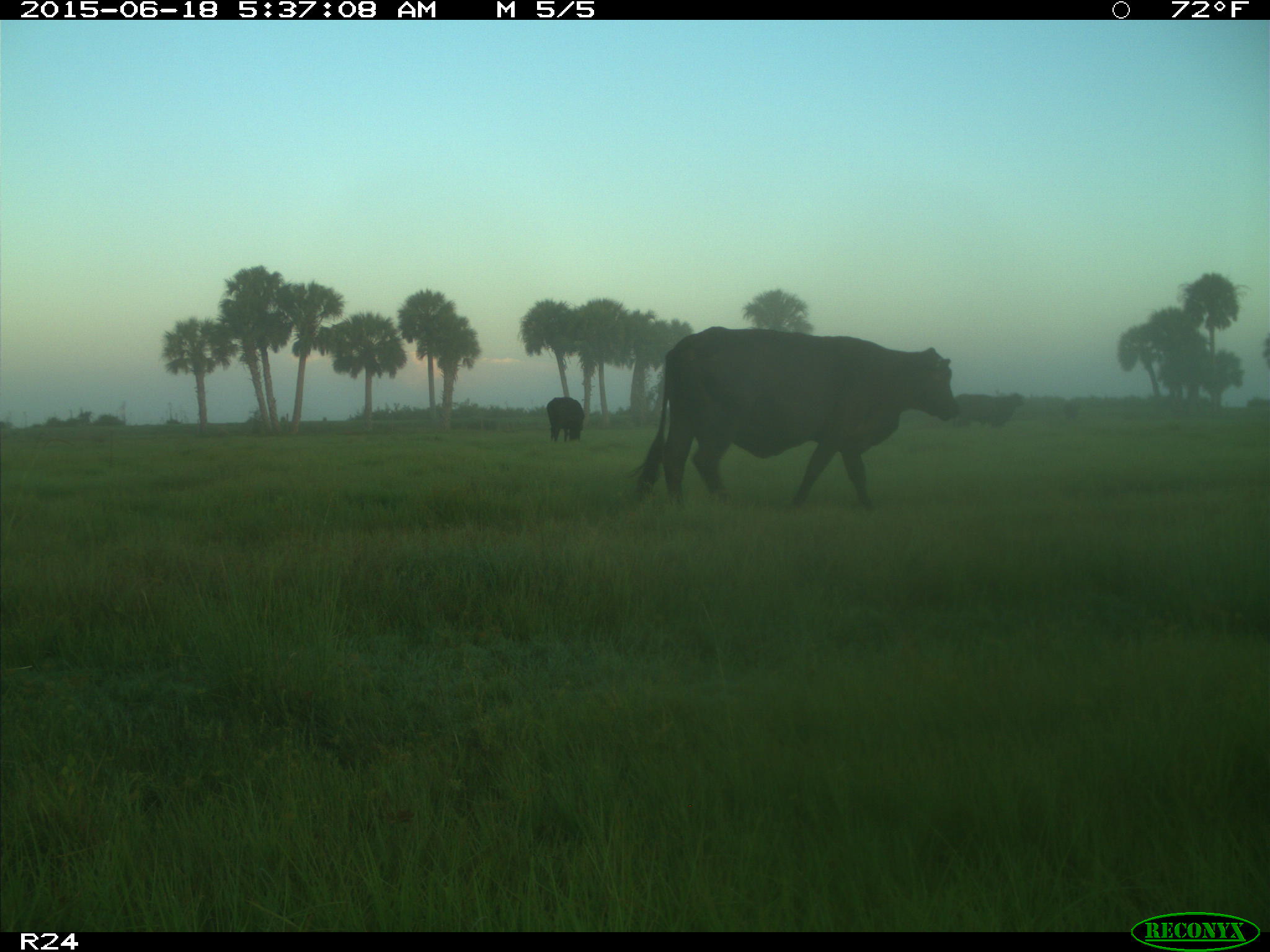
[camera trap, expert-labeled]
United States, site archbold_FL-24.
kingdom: Animalia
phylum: Chordata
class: Mammalia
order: Artiodactyla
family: Bovidae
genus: Bos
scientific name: Bos taurus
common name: domestic cow